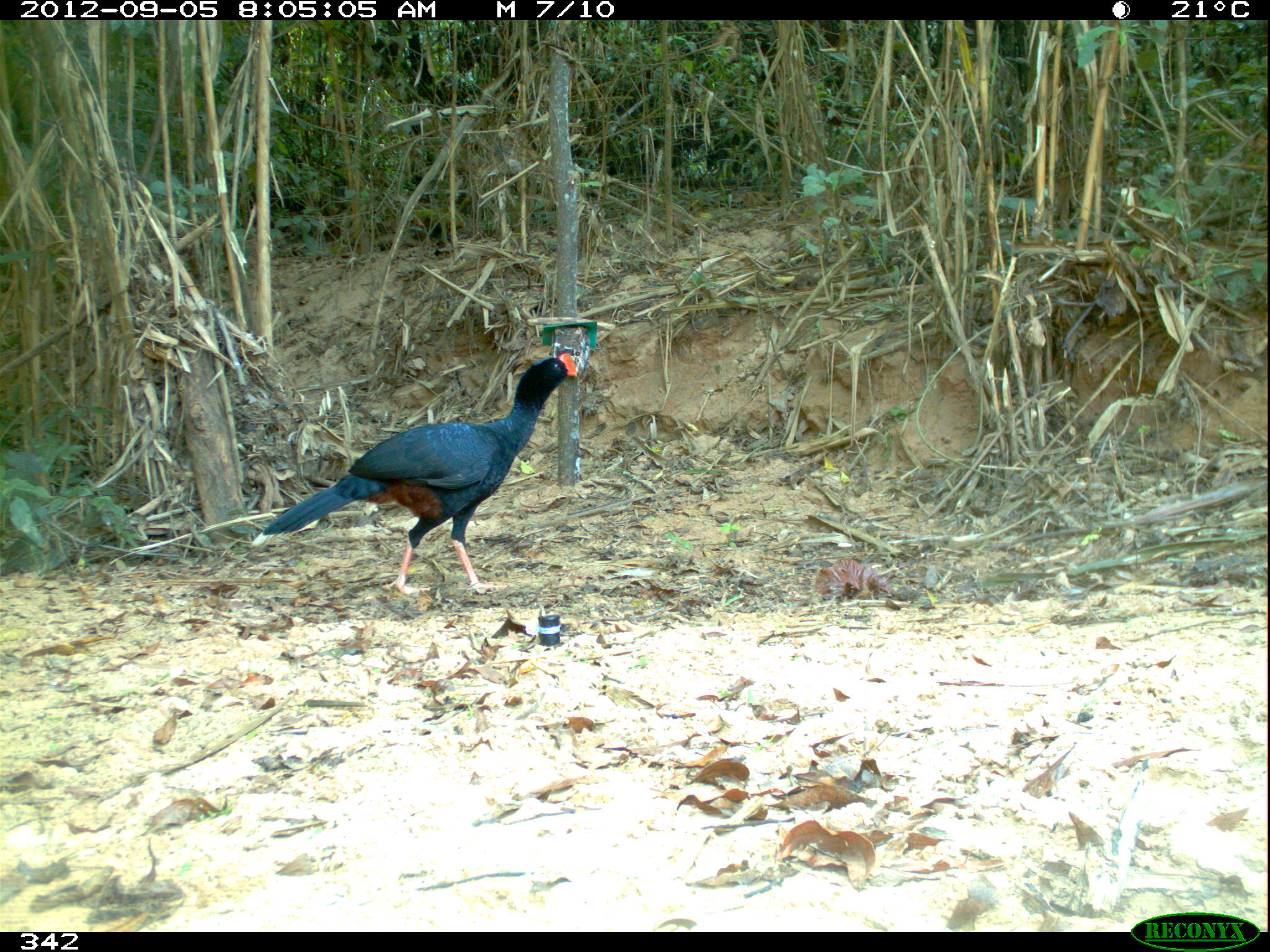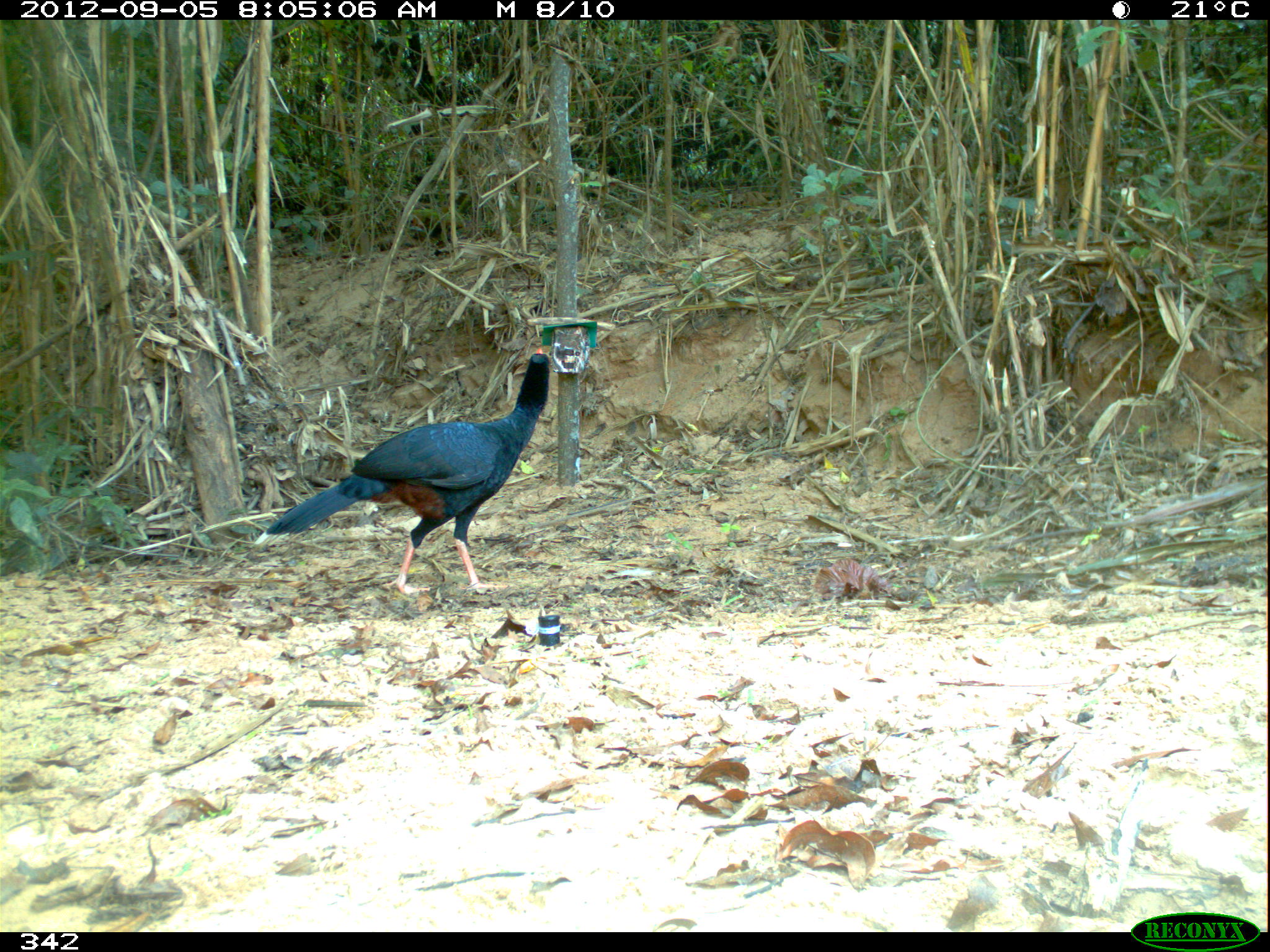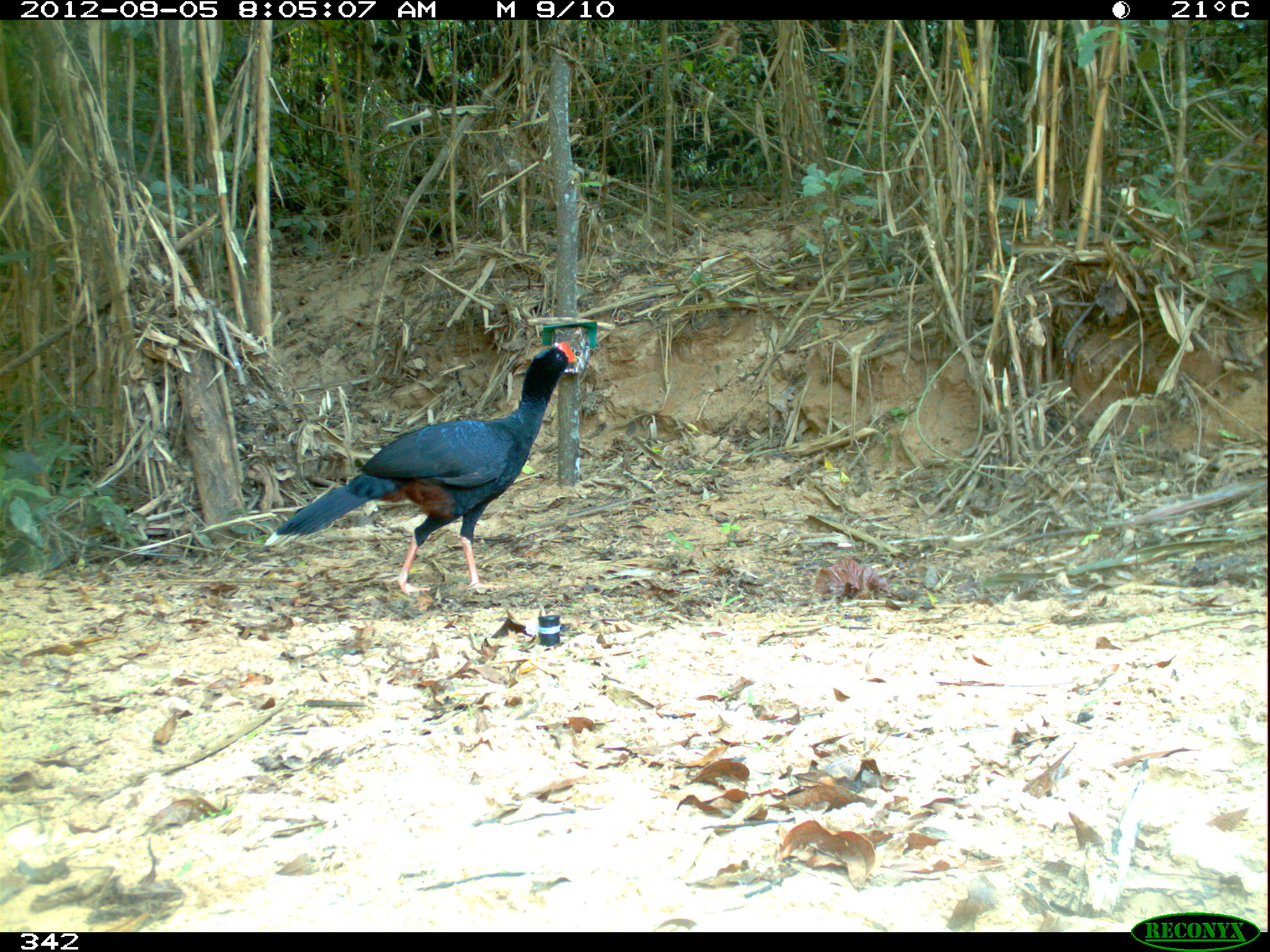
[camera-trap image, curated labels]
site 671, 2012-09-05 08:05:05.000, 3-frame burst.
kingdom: Animalia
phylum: Chordata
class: Aves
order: Galliformes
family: Cracidae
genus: Mitu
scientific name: Mitu tuberosum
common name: razor-billed curassow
Mitu tuberosum (razor-billed curassow).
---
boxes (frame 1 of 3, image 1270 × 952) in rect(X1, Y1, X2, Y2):
mitu tuberosum: rect(247, 353, 578, 593)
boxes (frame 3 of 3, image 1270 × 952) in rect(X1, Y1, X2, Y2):
mitu tuberosum: rect(261, 338, 576, 596)